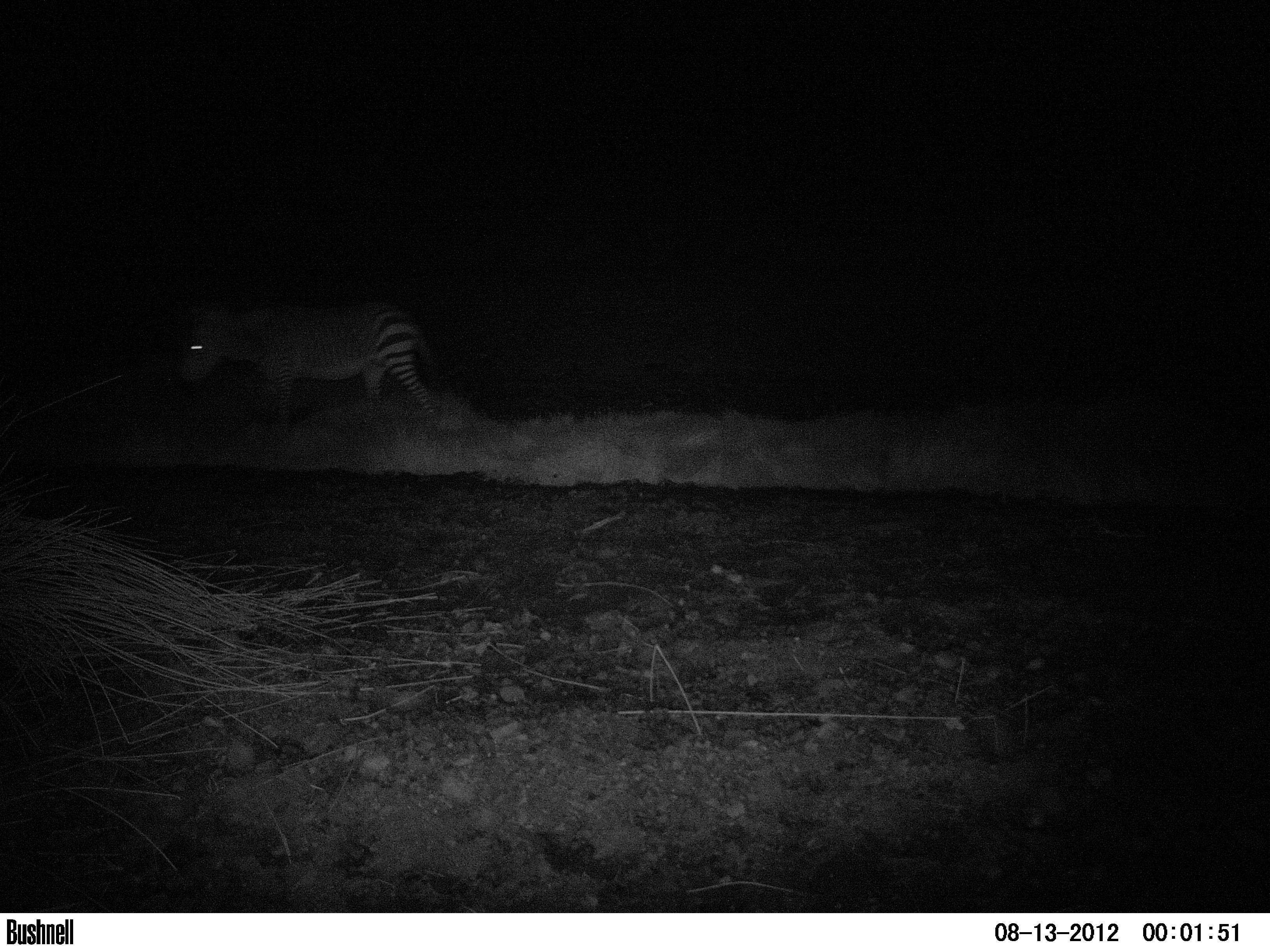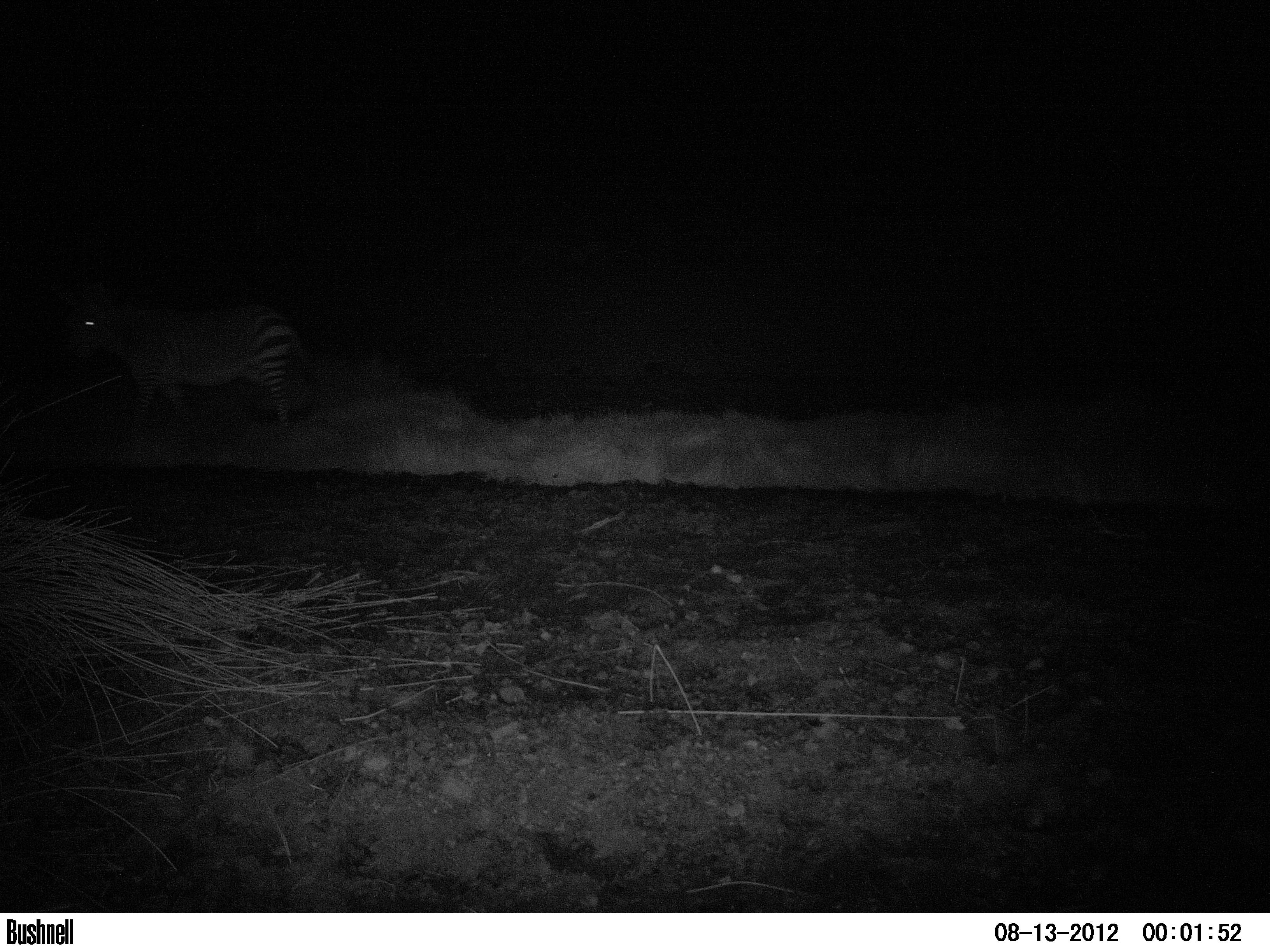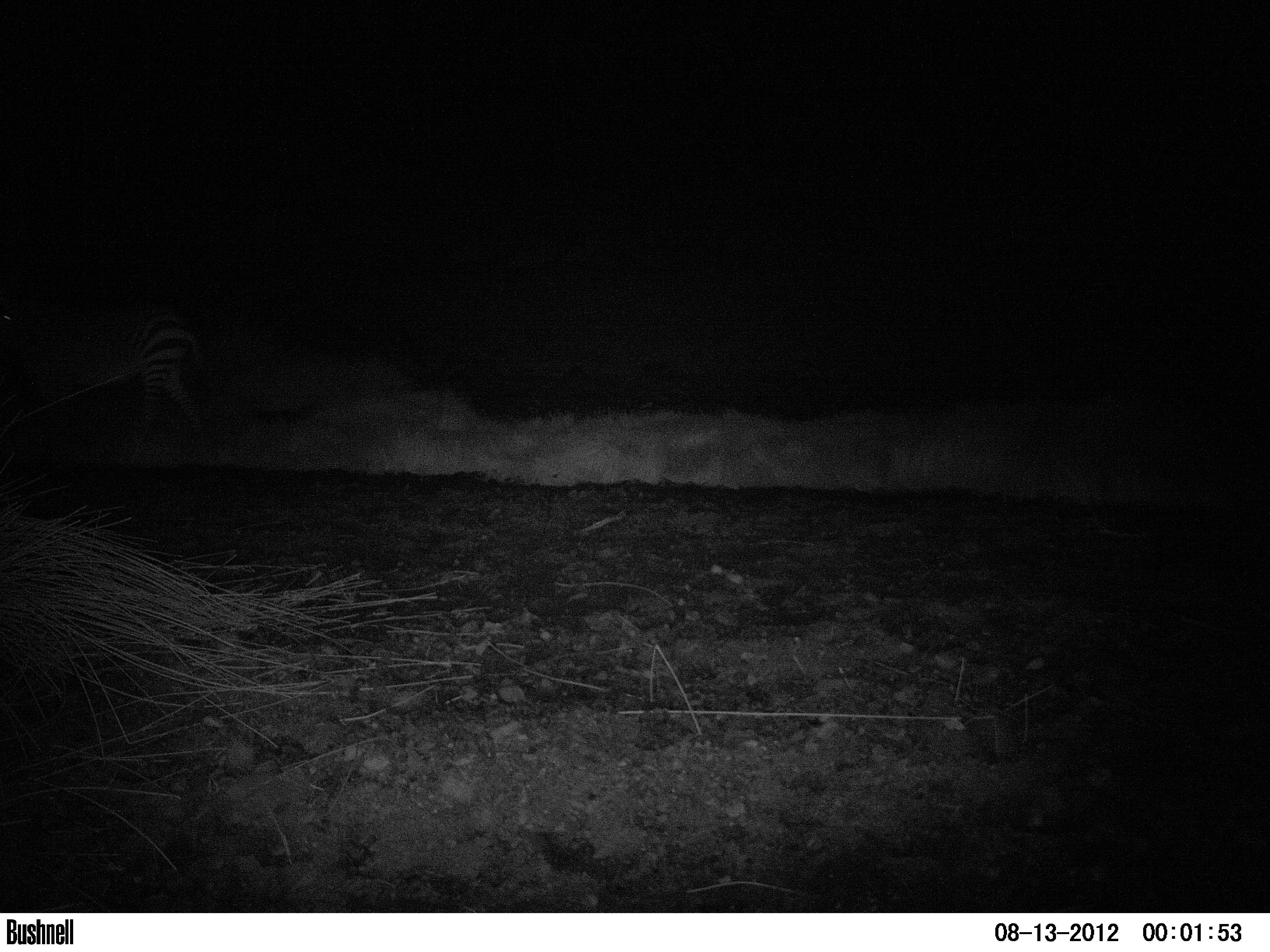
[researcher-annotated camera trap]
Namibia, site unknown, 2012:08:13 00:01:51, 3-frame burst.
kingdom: Animalia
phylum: Chordata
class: Mammalia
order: Perissodactyla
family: Equidae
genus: Equus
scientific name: Equus zebra hartmannae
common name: hartmann's mountain zebra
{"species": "Equus zebra hartmannae (hartmann's mountain zebra)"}